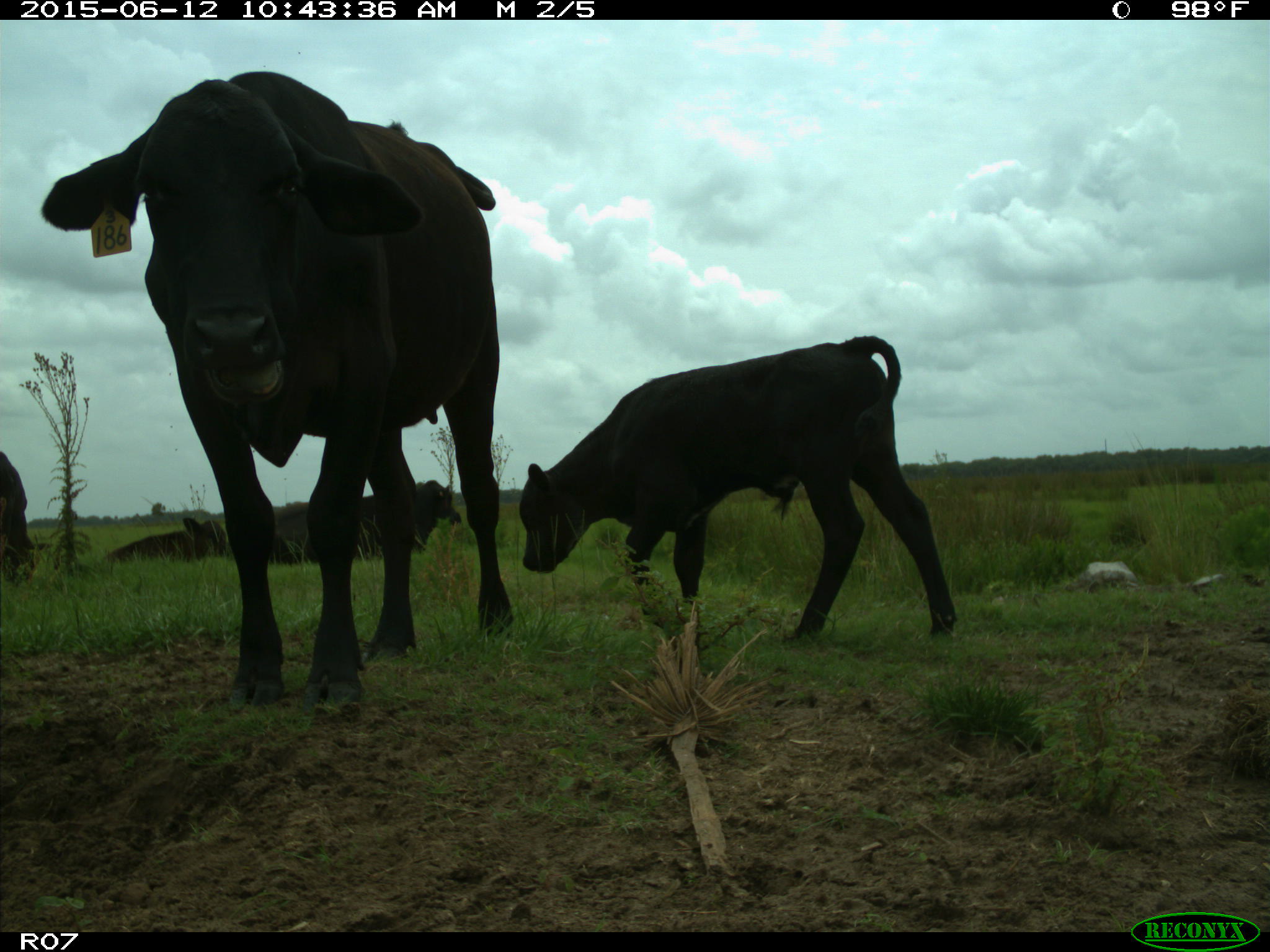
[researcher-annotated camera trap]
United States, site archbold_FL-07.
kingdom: Animalia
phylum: Chordata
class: Mammalia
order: Artiodactyla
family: Bovidae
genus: Bos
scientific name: Bos taurus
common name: domestic cow